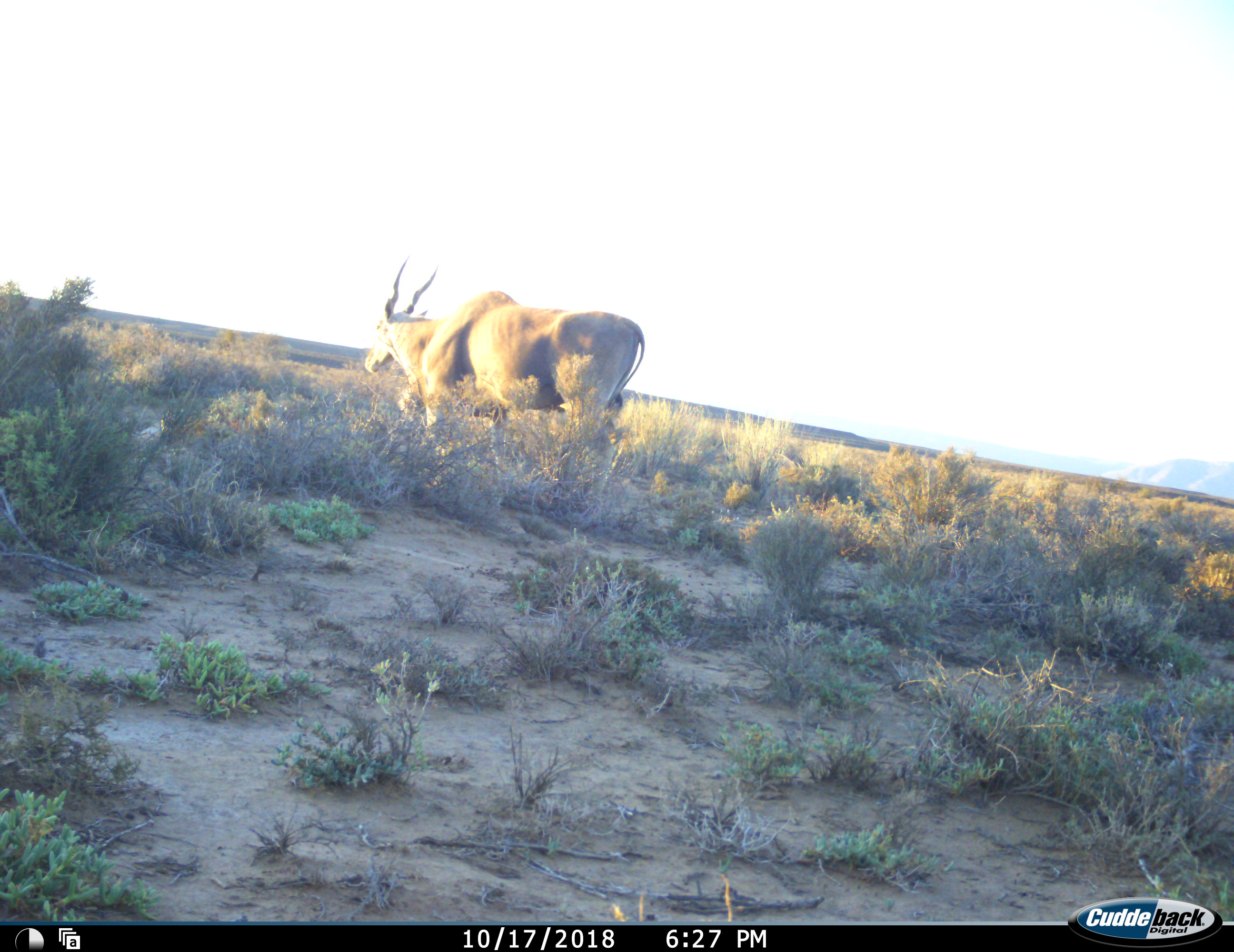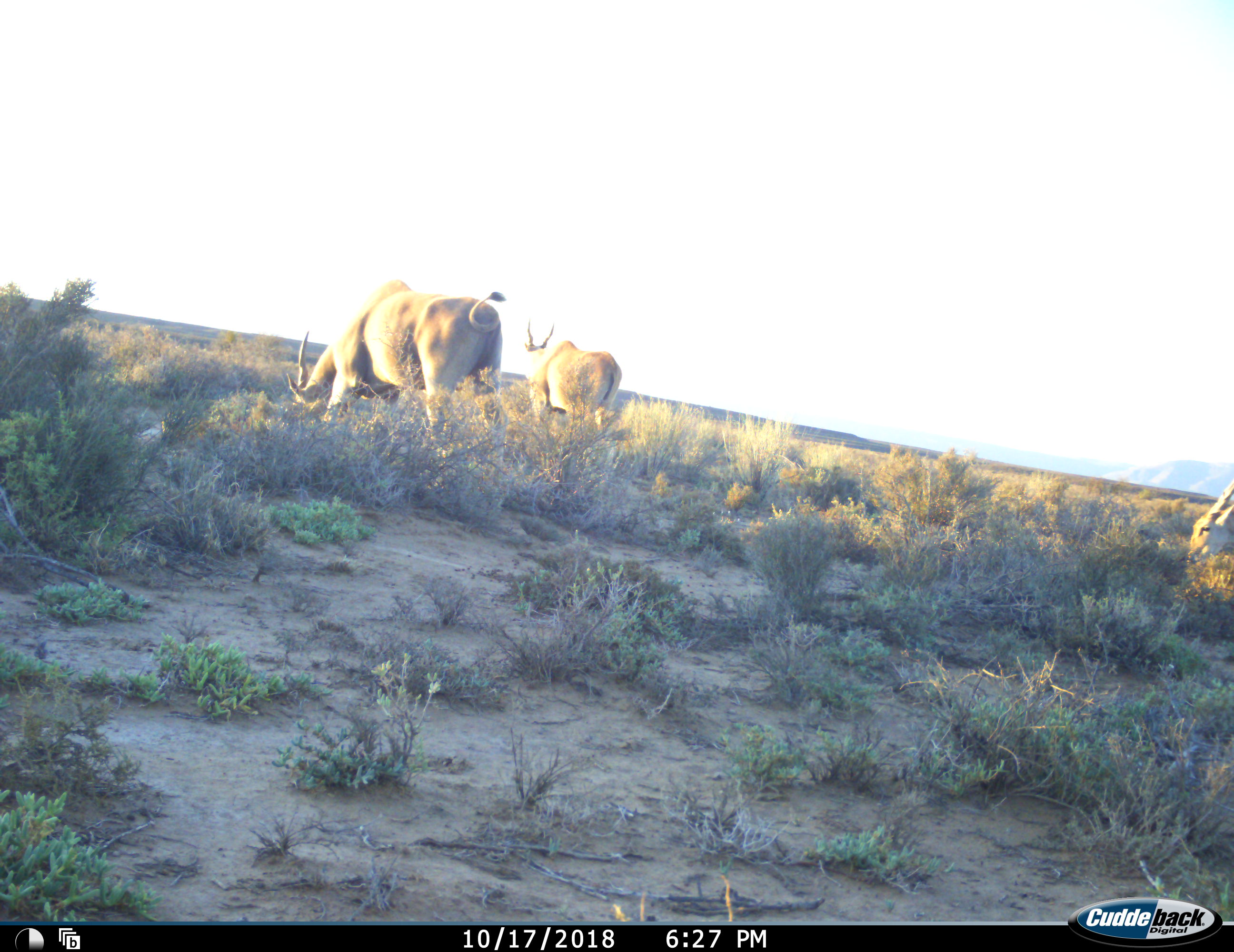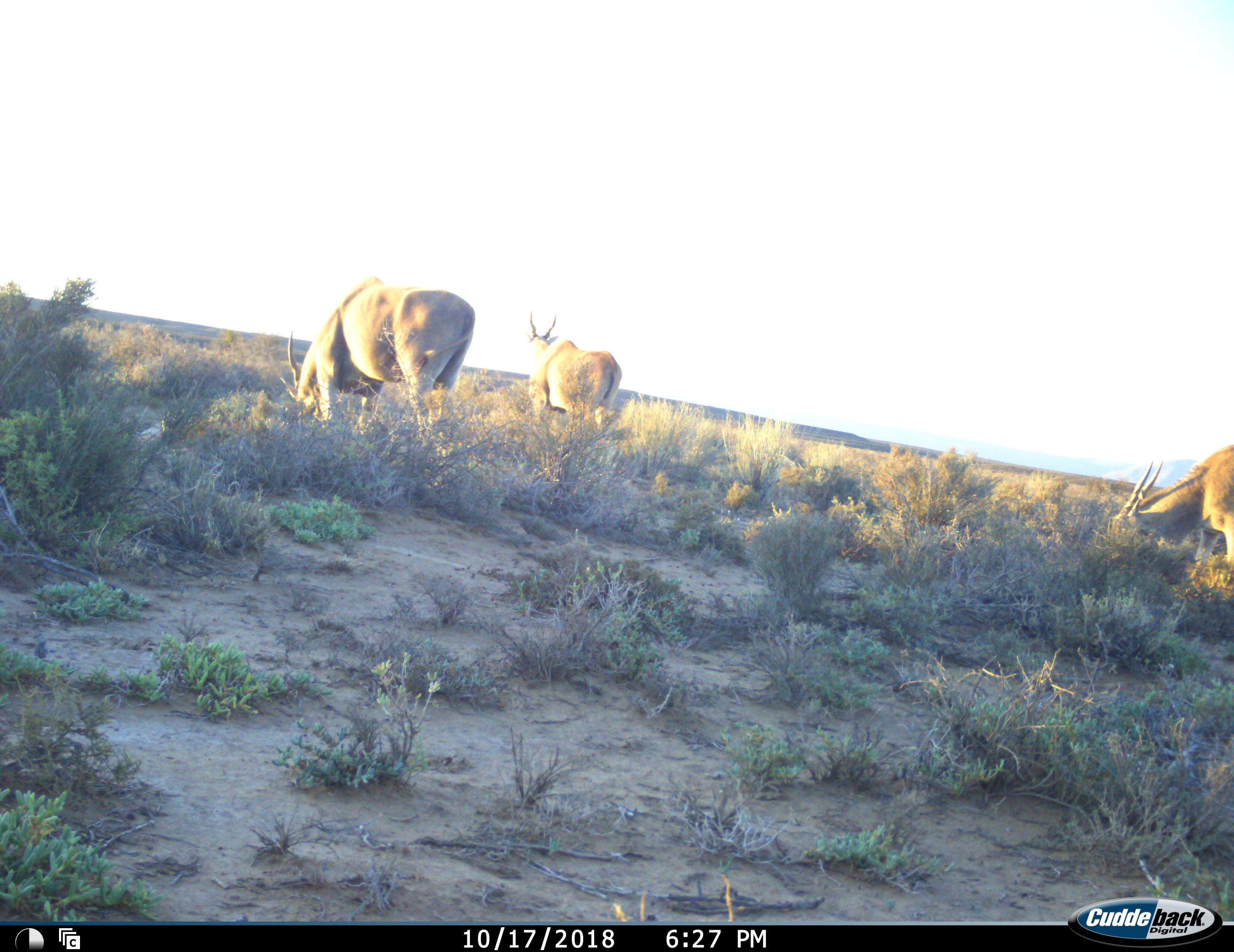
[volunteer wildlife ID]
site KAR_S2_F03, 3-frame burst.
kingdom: Animalia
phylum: Chordata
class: Mammalia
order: Artiodactyla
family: Bovidae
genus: Tragelaphus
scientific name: Tragelaphus oryx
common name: eland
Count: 3.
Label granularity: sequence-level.